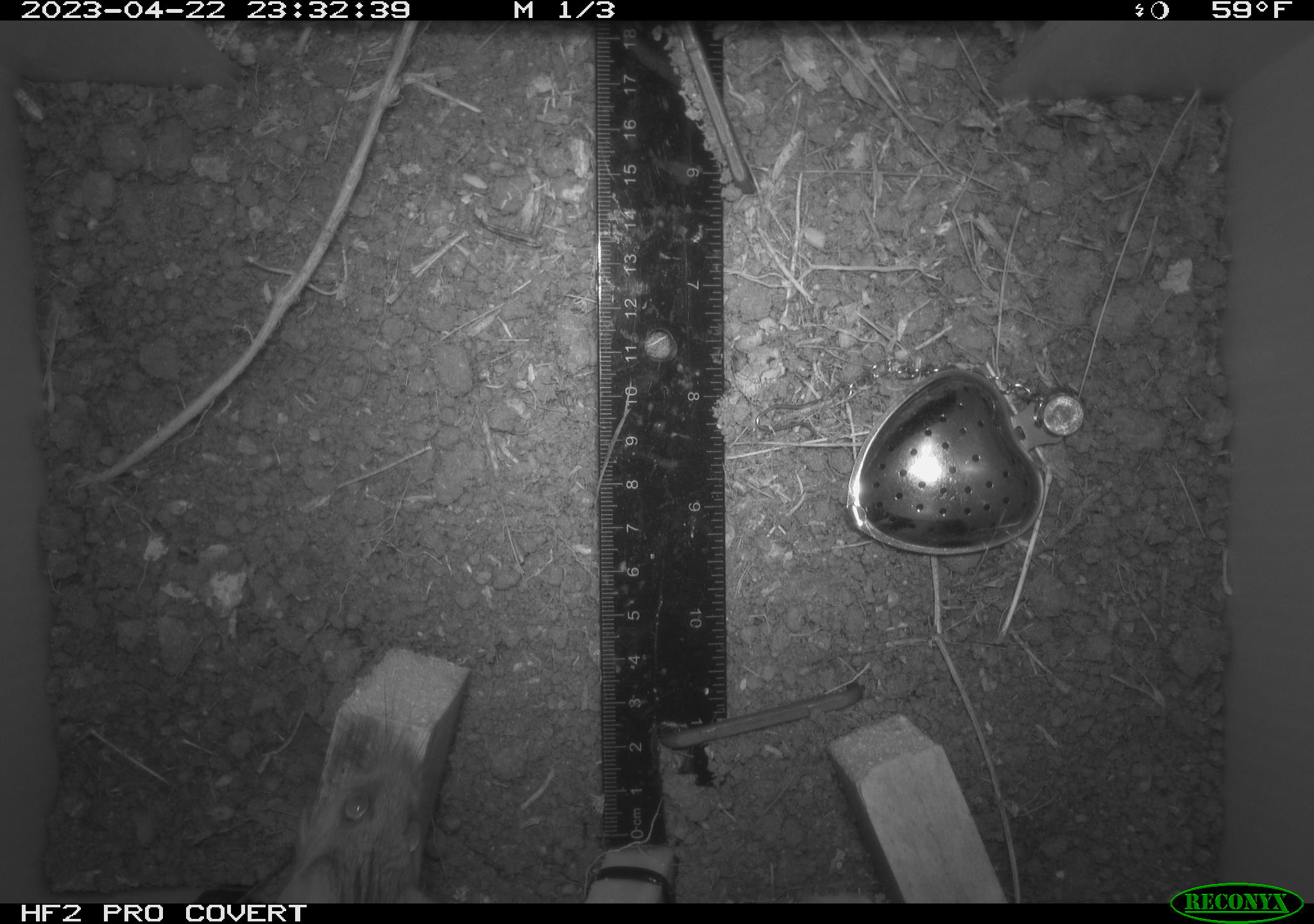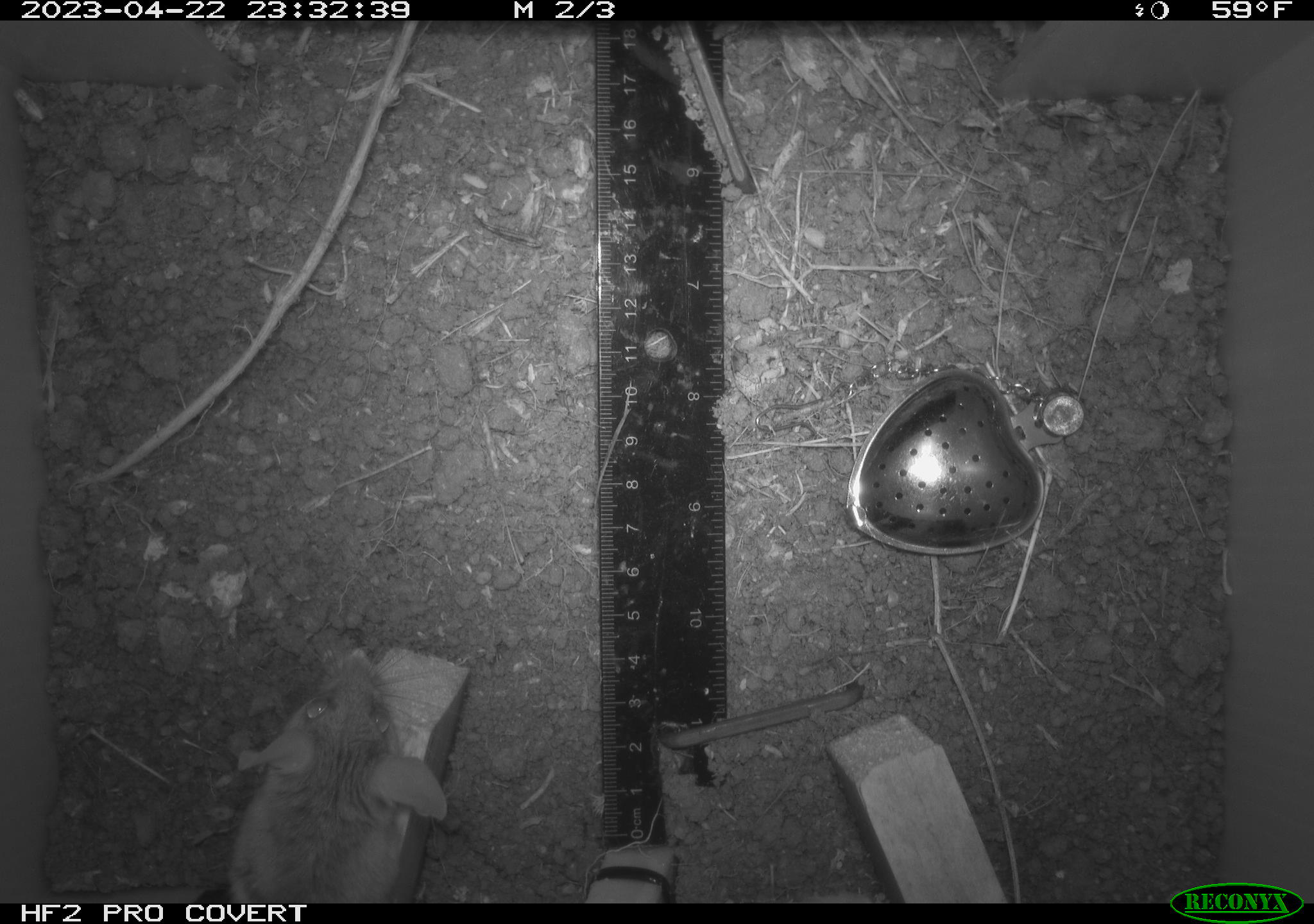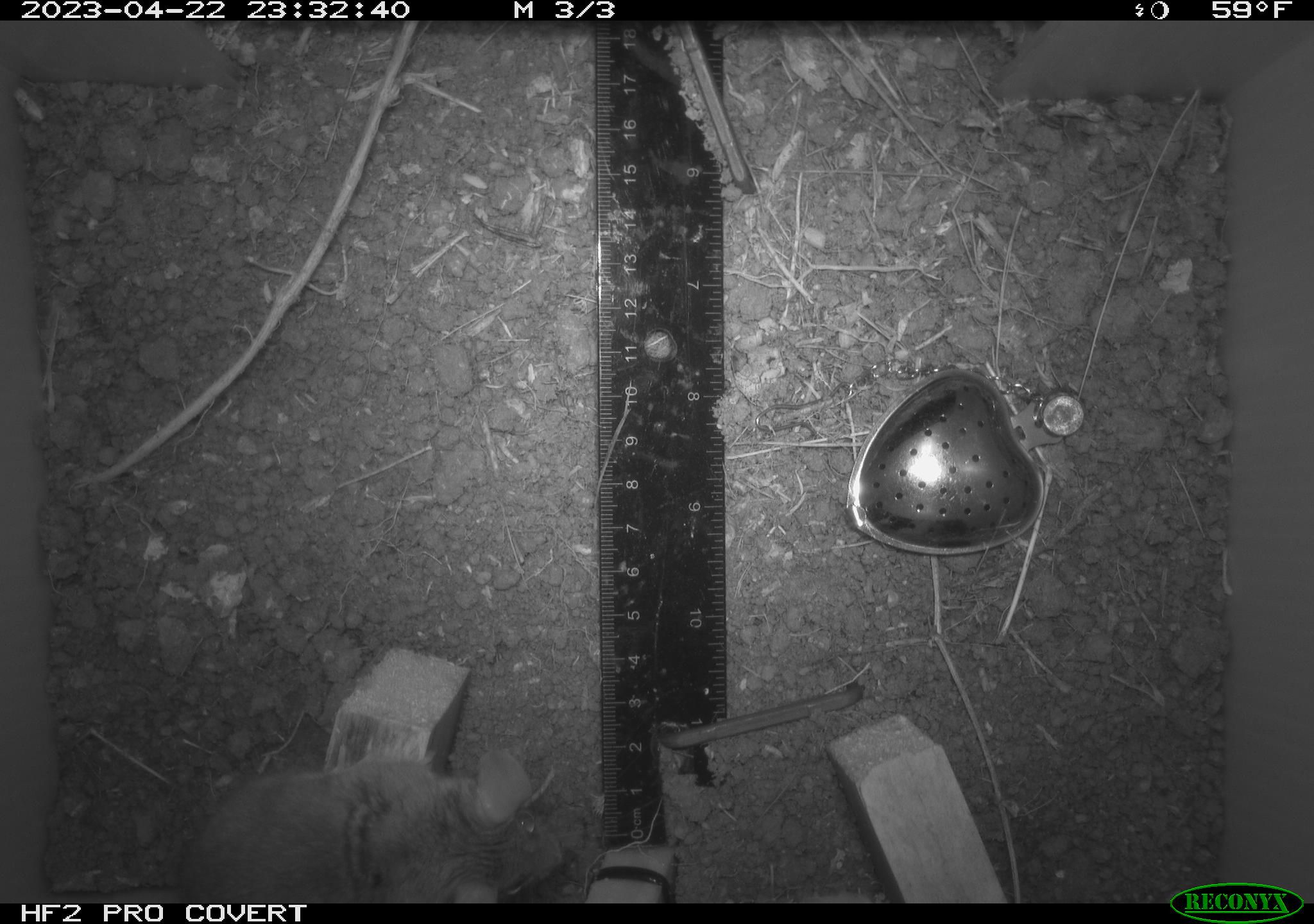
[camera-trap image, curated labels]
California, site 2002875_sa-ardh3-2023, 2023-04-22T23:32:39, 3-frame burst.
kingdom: Animalia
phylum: Chordata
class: Mammalia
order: Rodentia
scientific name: Rodentia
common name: mouse species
Mouse species (Rodentia).